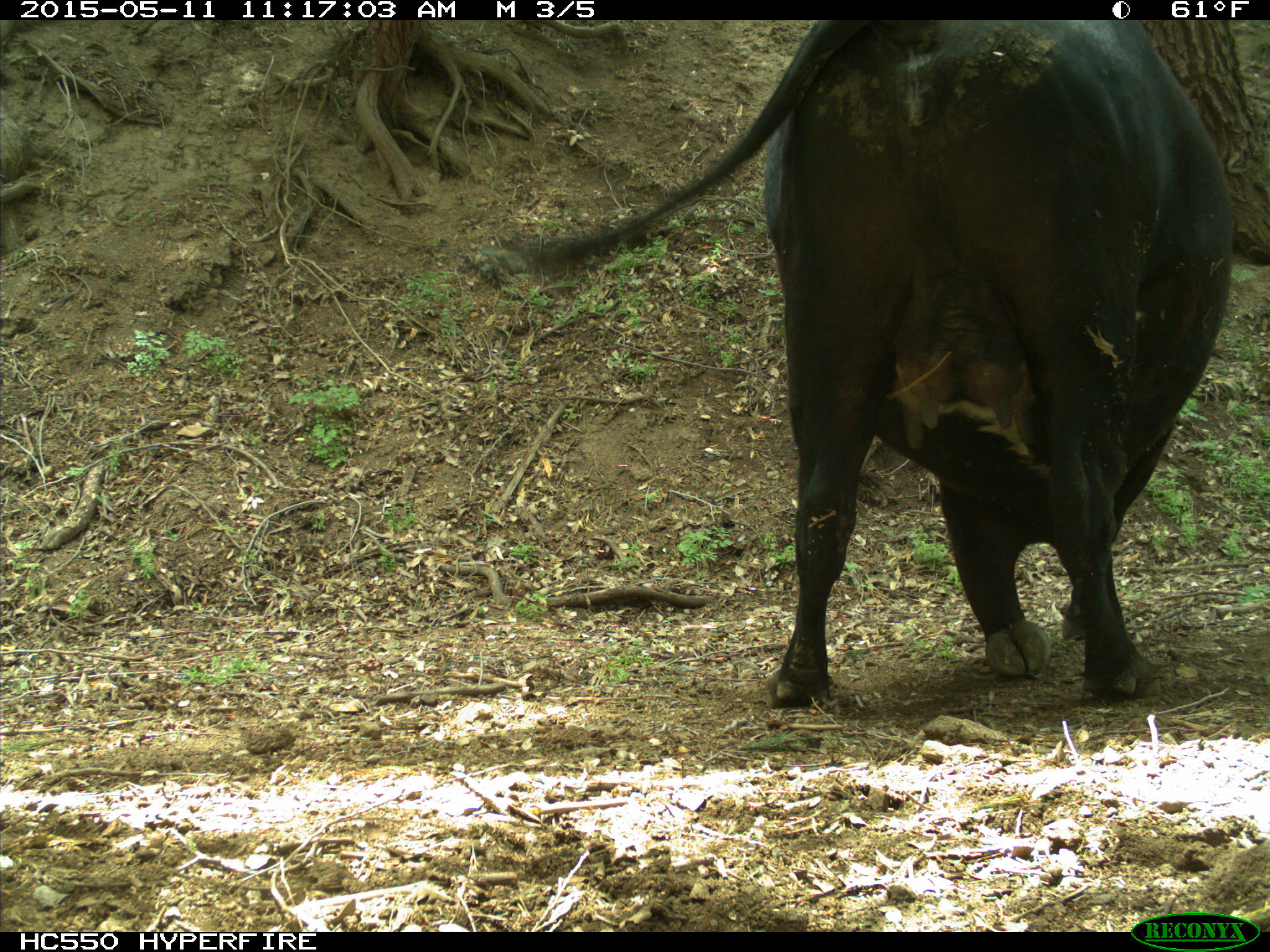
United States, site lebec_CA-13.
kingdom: Animalia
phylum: Chordata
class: Mammalia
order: Artiodactyla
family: Bovidae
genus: Bos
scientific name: Bos taurus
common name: domestic cow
Bos taurus (domestic cow).